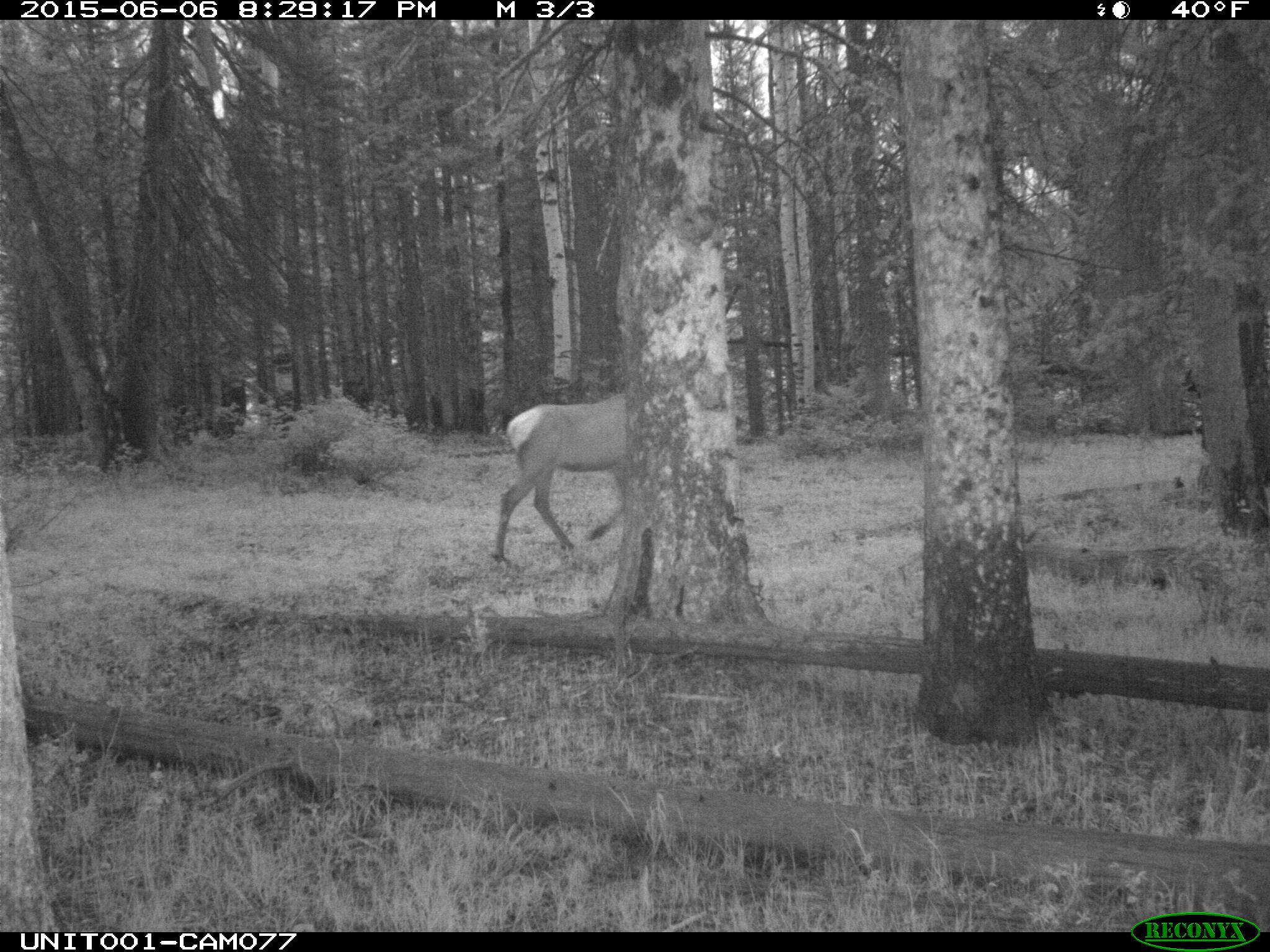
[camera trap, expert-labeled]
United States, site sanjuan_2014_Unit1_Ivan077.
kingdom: Animalia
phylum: Chordata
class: Mammalia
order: Artiodactyla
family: Cervidae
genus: Cervus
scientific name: Cervus elaphus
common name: red deer